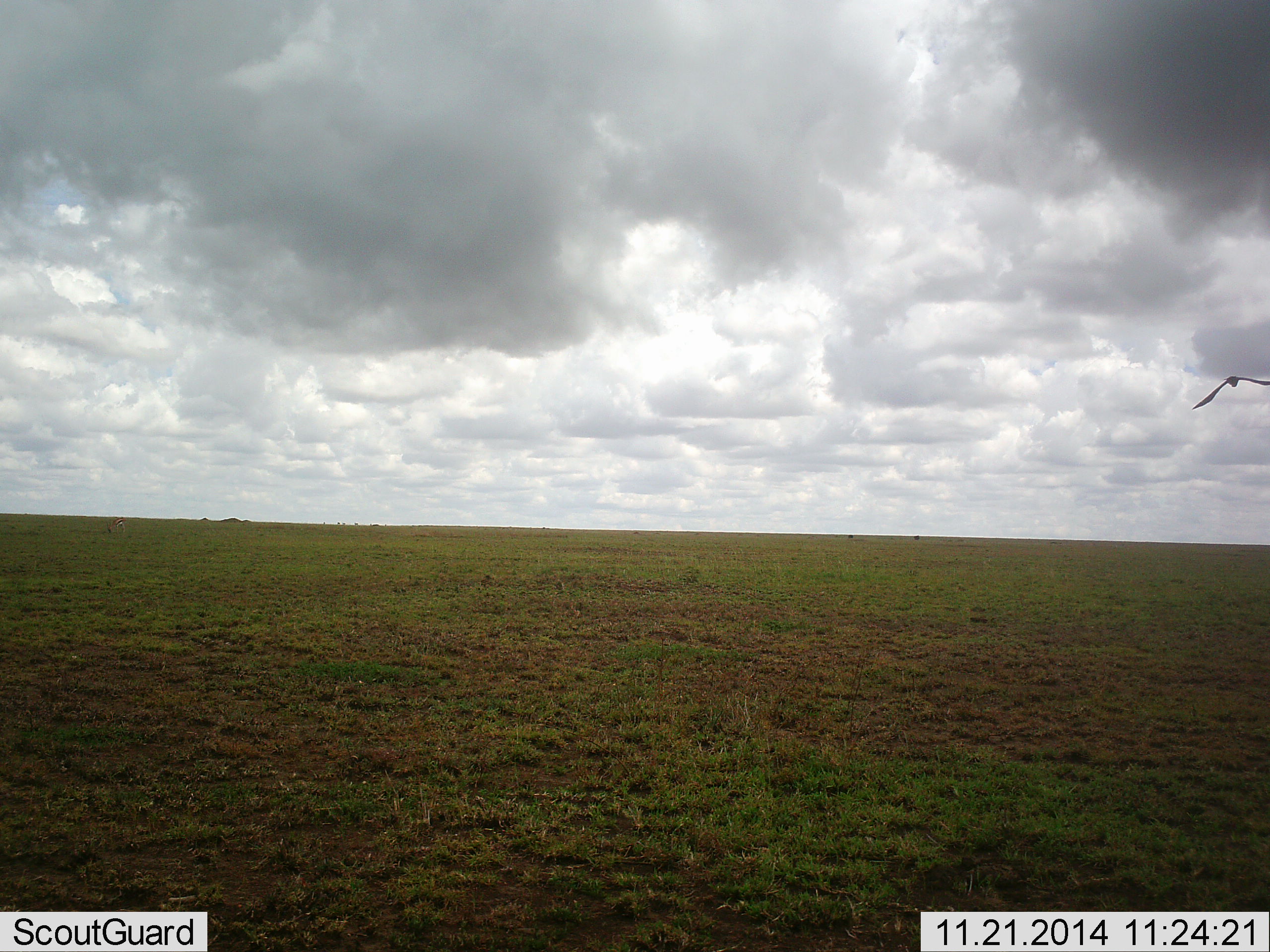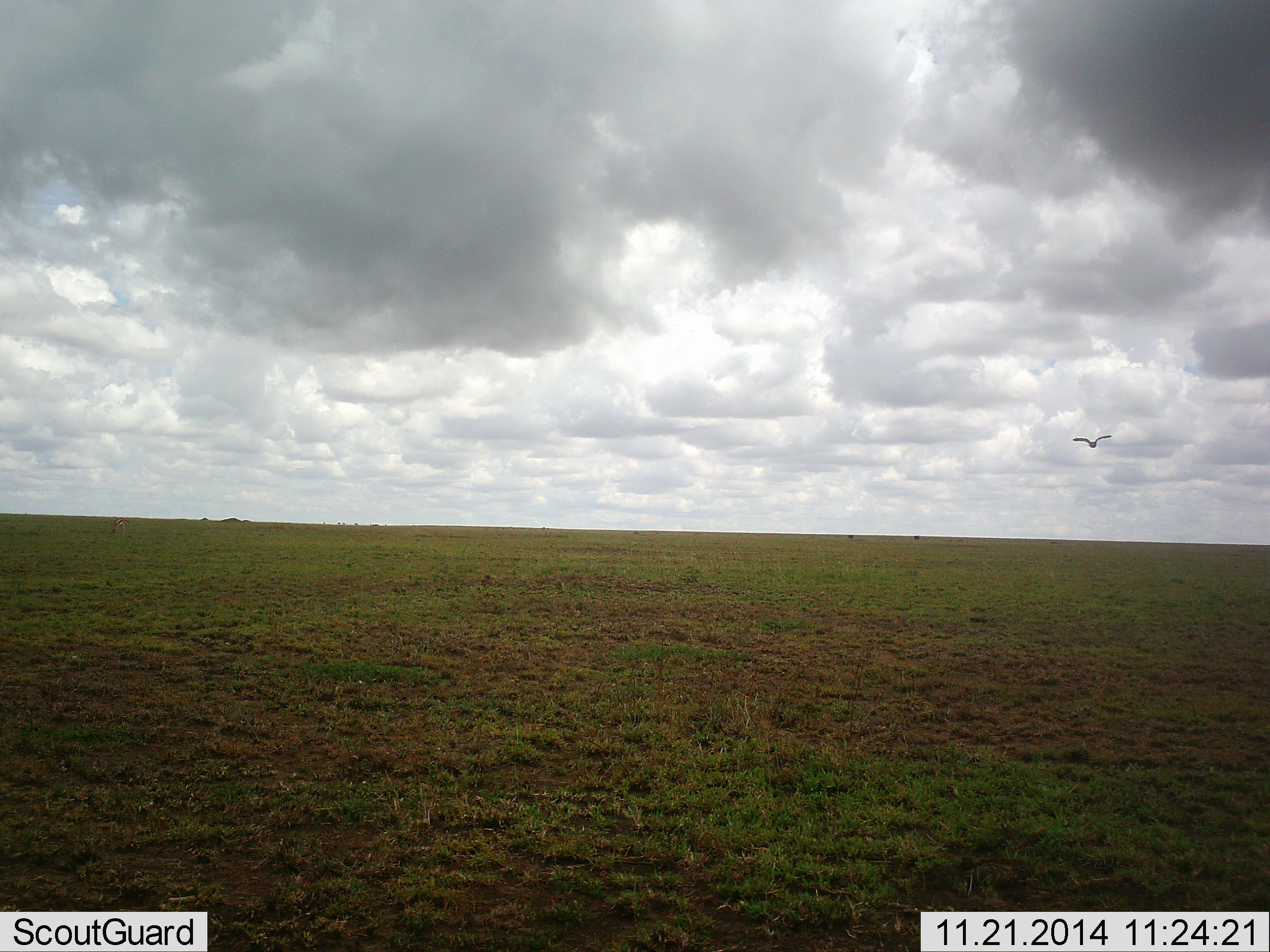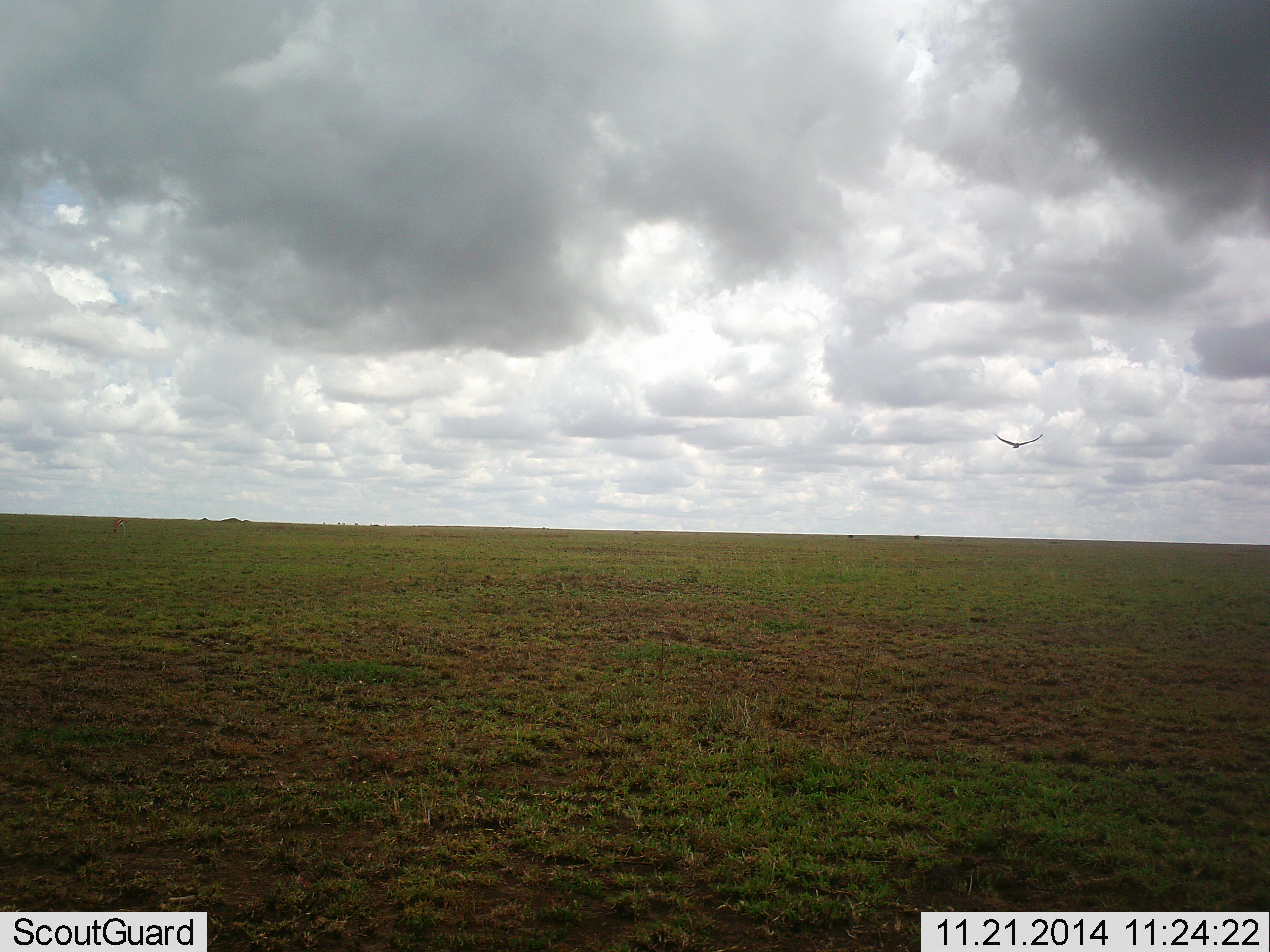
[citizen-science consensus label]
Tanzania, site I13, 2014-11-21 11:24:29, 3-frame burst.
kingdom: Animalia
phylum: Chordata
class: Aves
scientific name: Aves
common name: bird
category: otherbird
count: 1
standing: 0%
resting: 0%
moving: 100%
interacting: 0%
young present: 0%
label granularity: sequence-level